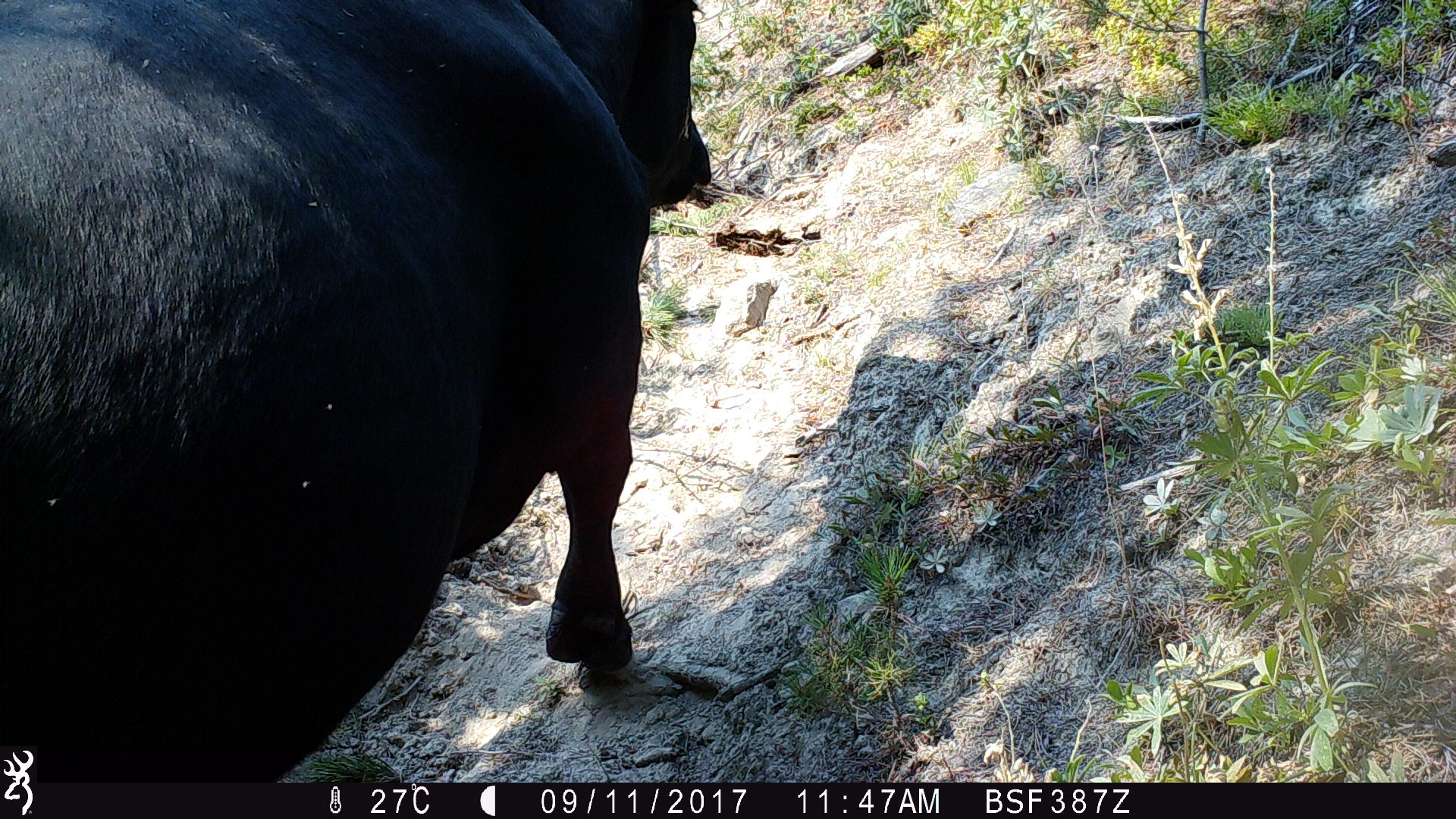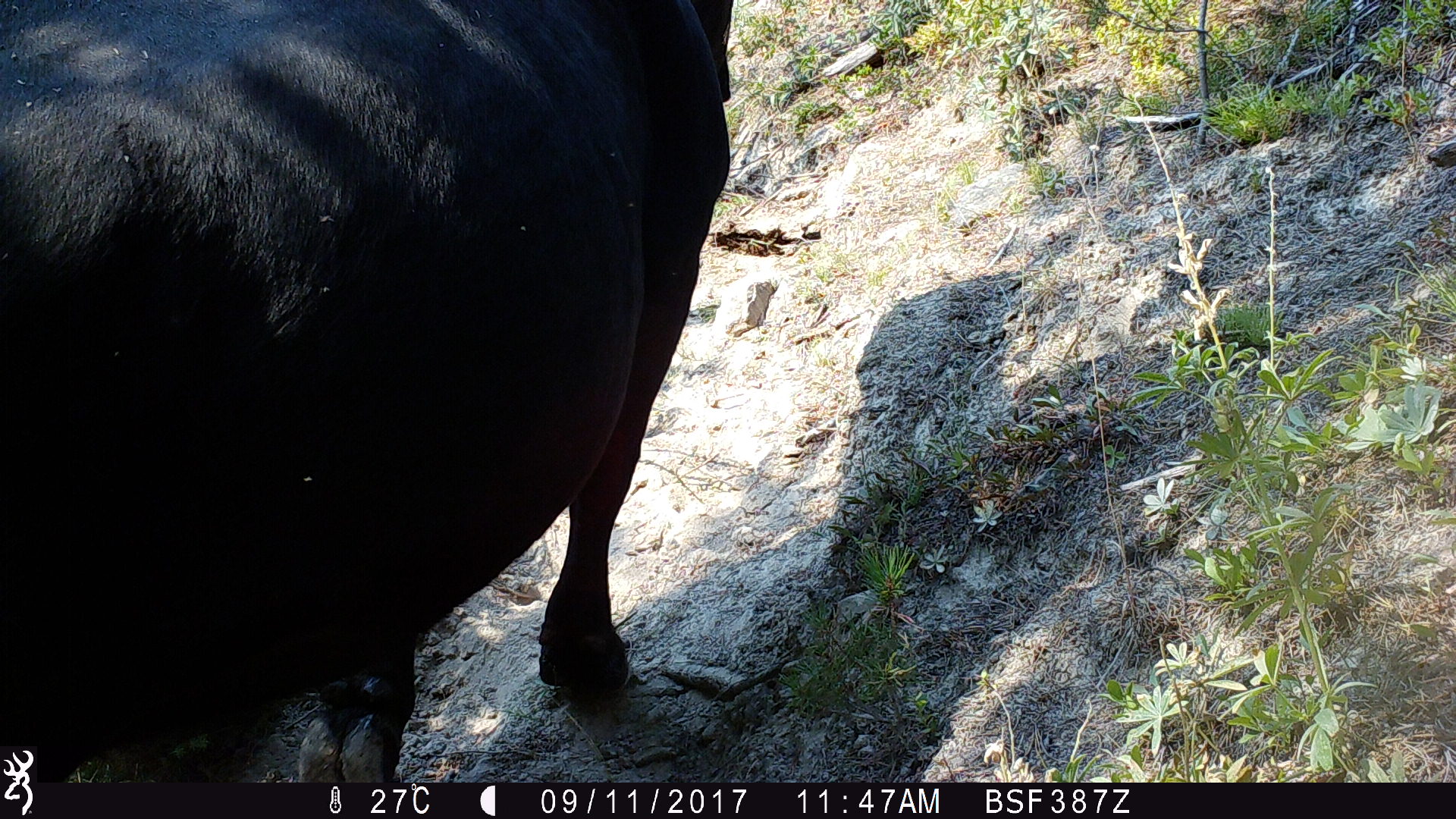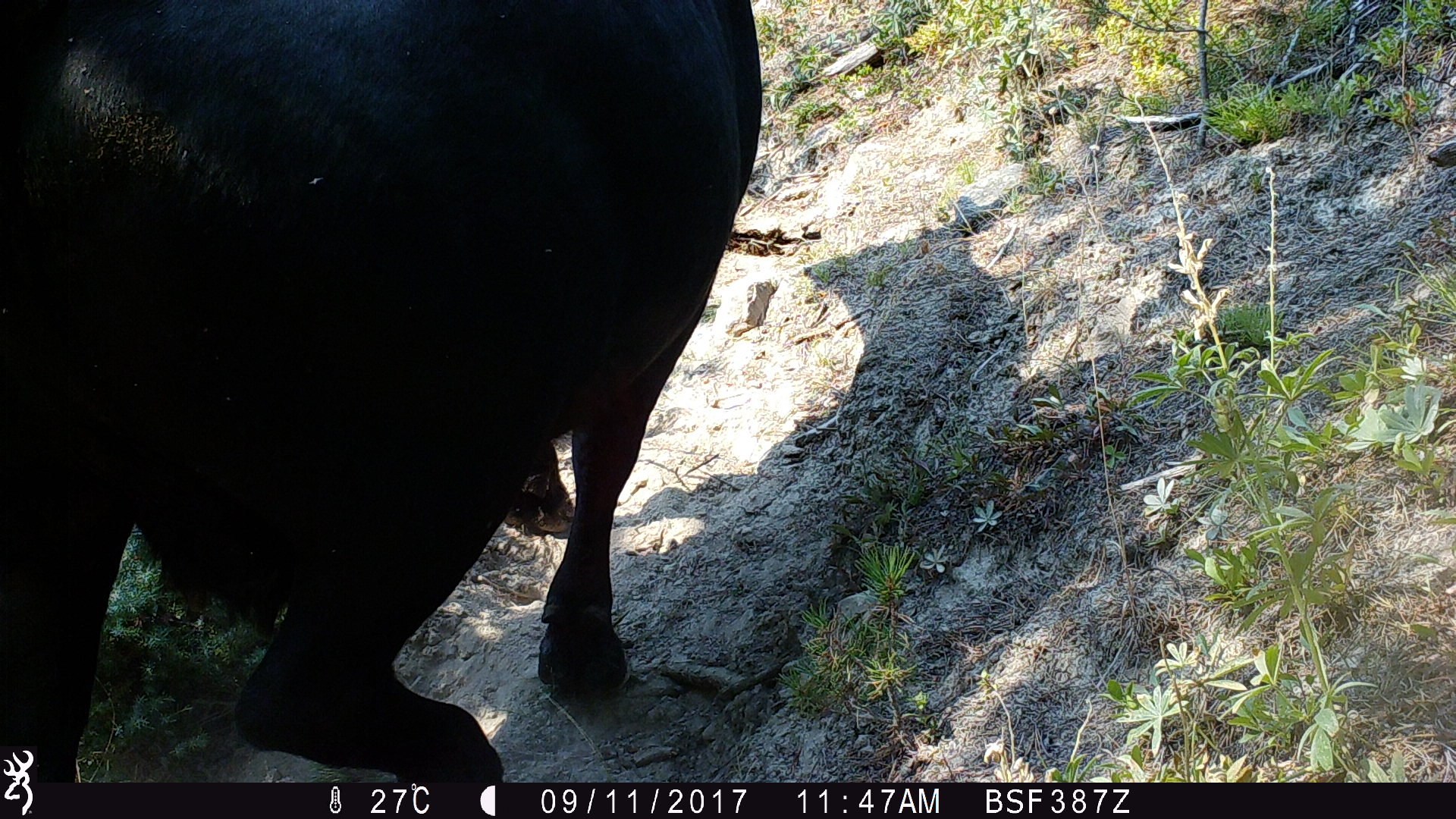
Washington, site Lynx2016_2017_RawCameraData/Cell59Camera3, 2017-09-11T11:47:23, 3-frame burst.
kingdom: Animalia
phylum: Chordata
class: Mammalia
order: Artiodactyla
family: Bovidae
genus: Bos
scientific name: Bos taurus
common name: domestic cattle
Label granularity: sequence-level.